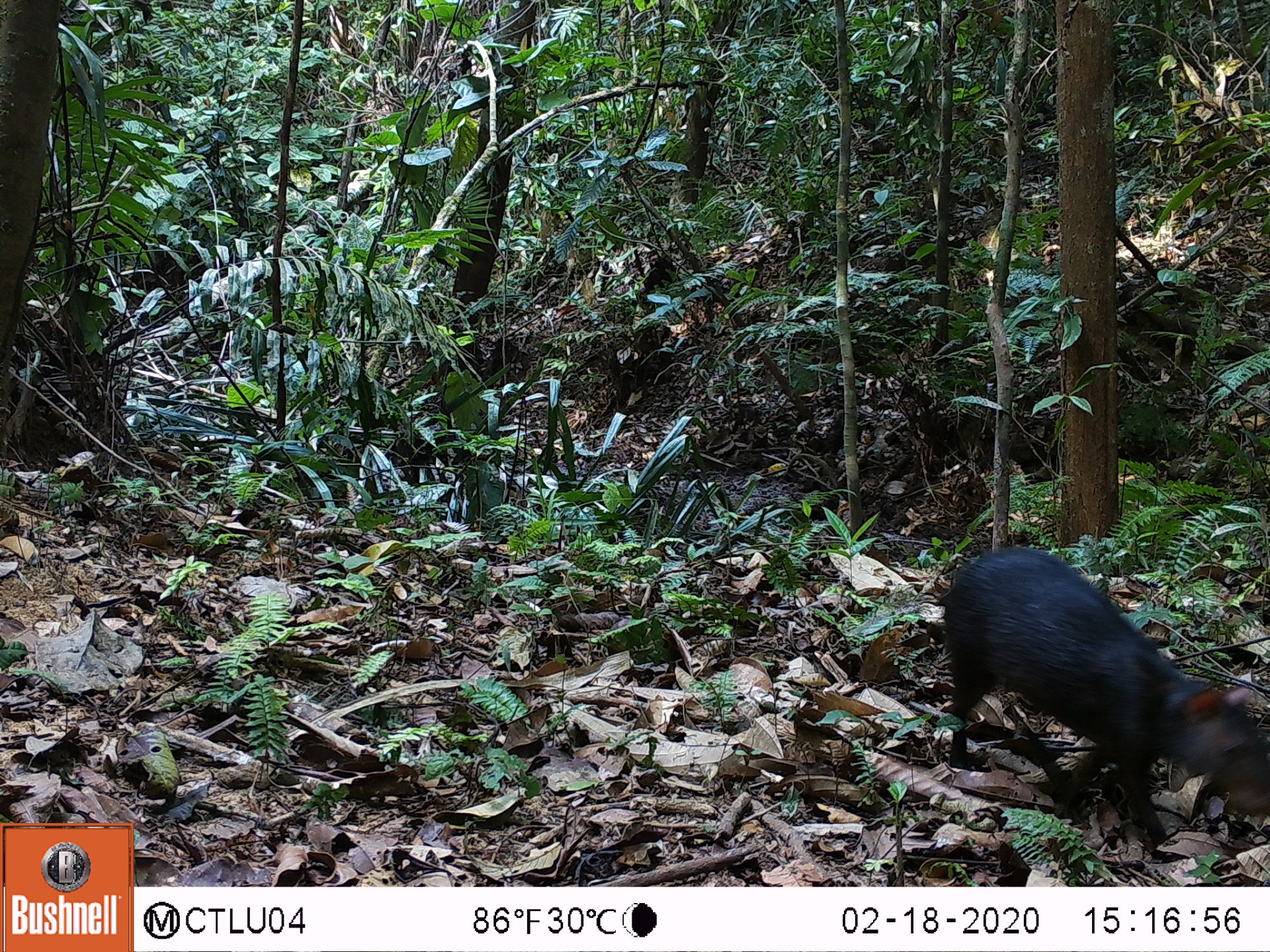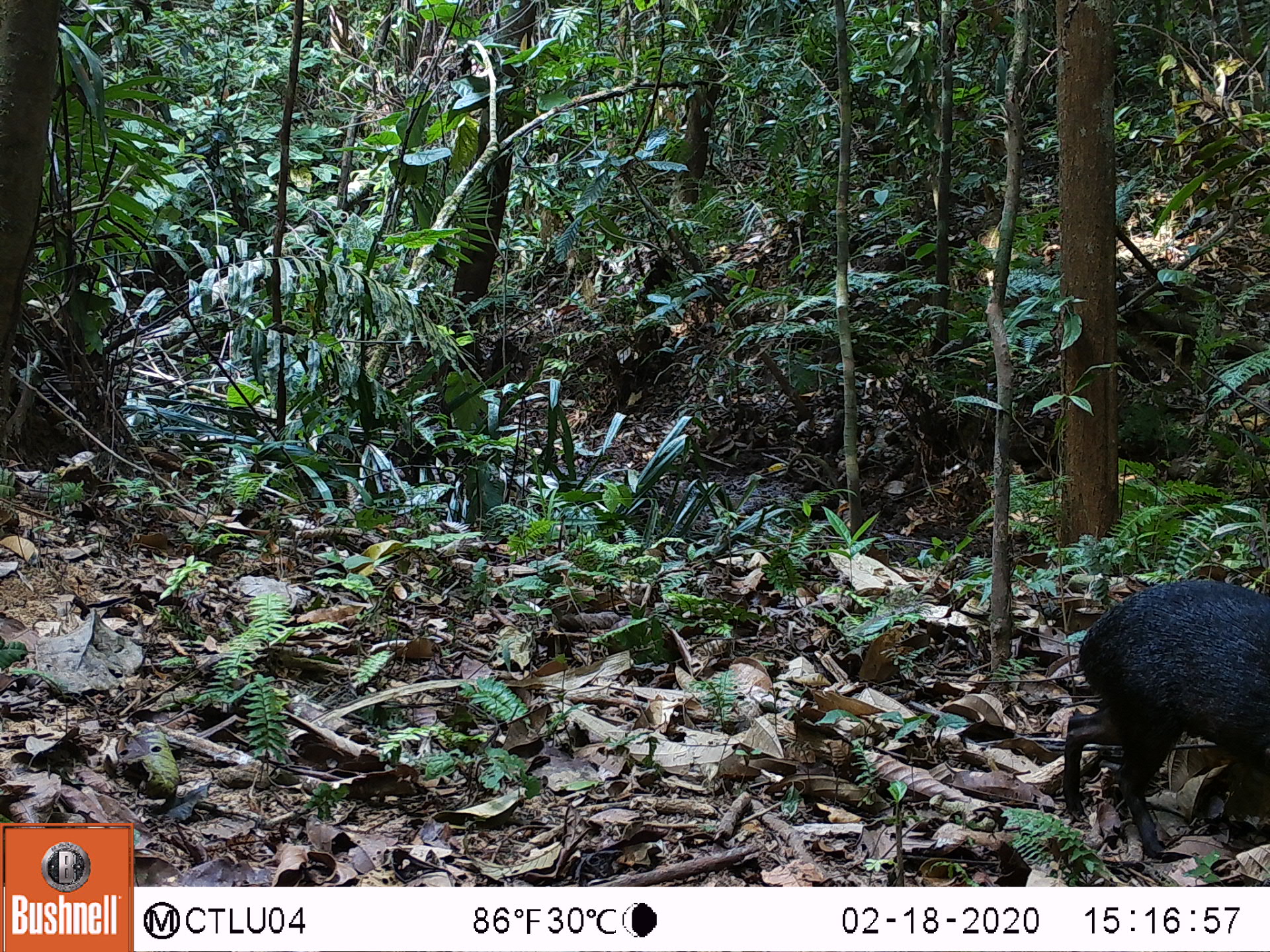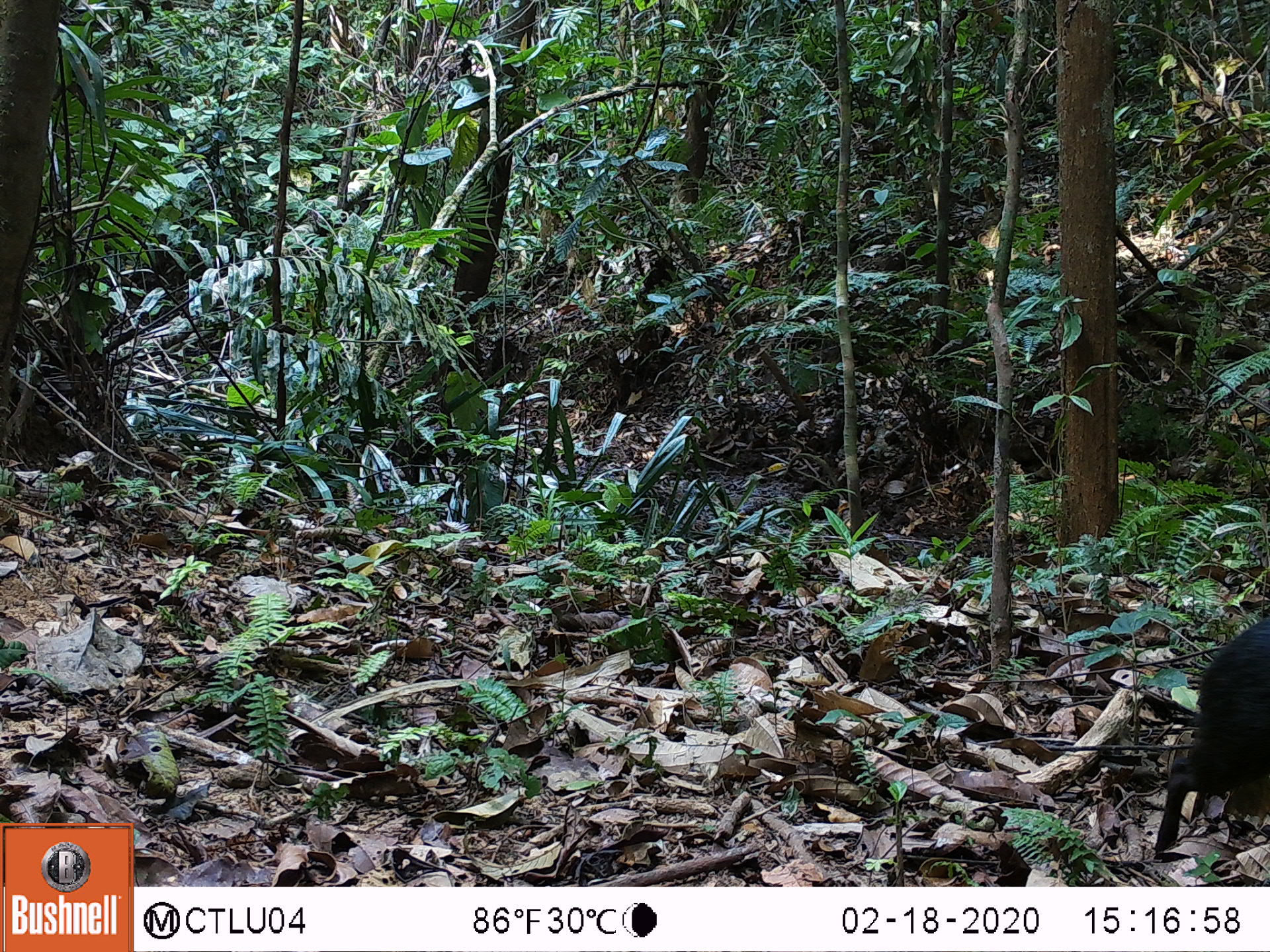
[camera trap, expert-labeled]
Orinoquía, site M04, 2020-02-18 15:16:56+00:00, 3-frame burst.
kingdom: Animalia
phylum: Chordata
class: Mammalia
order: Rodentia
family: Dasyproctidae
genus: Dasyprocta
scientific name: Dasyprocta fuliginosa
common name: black agouti